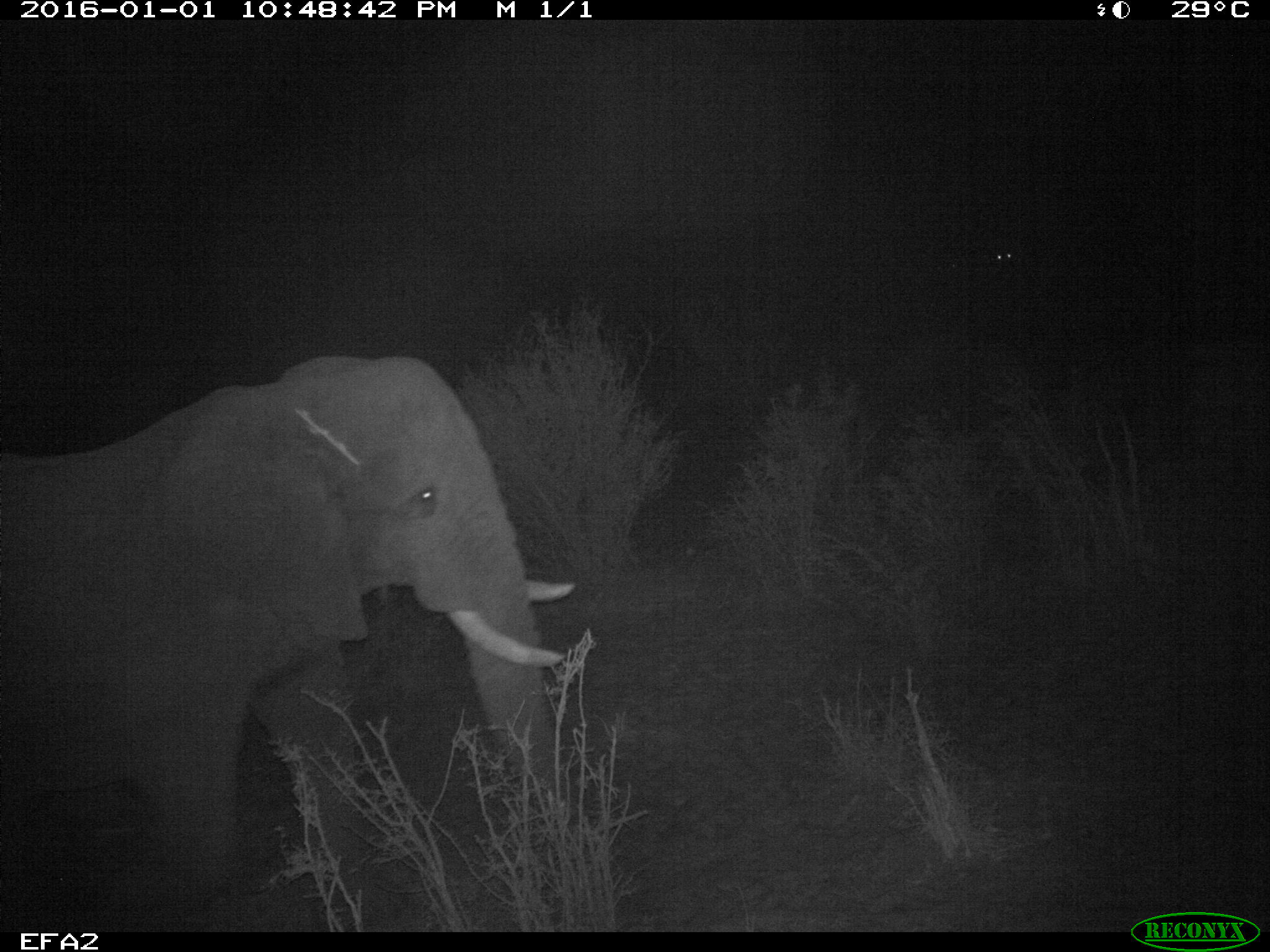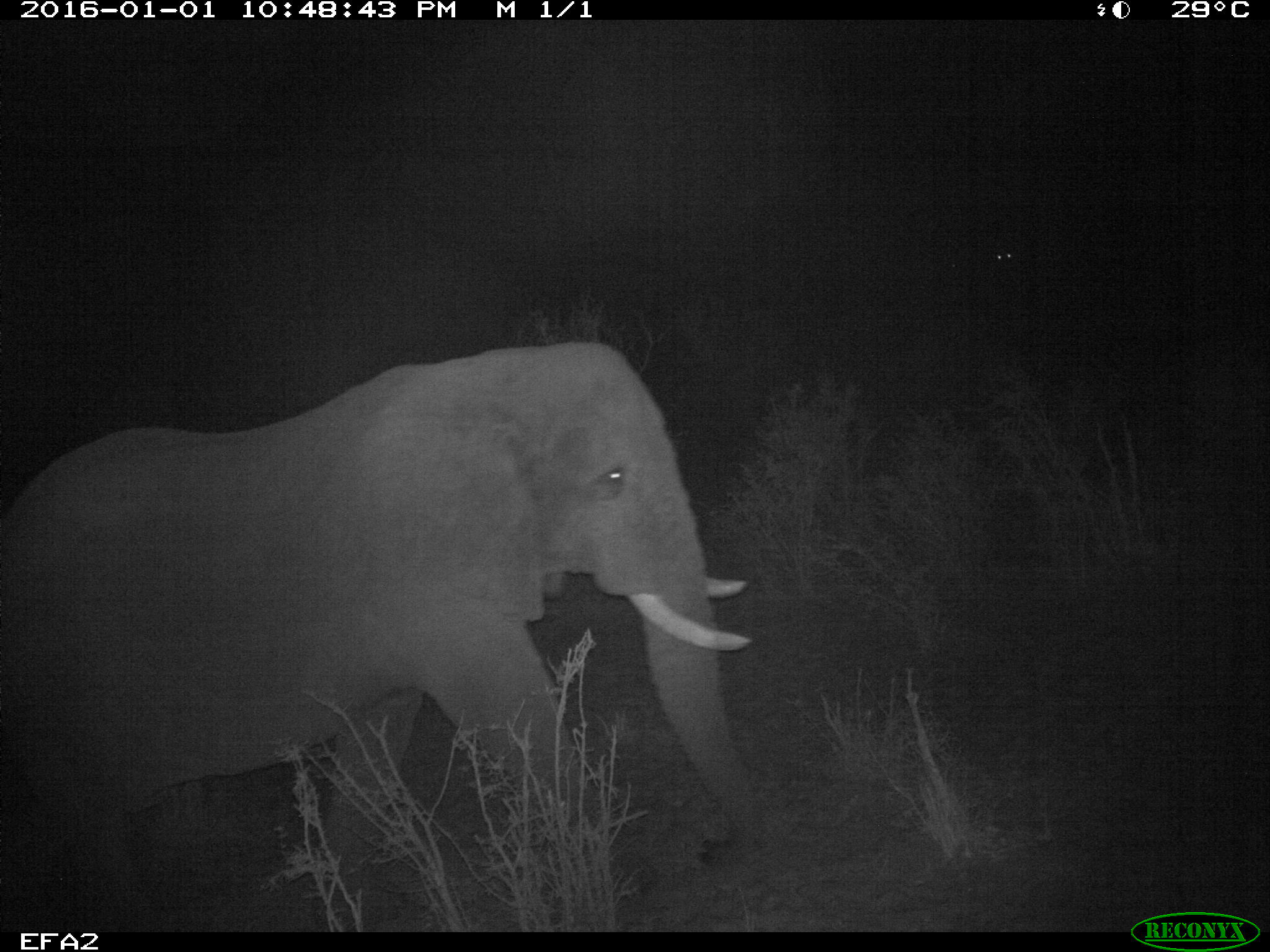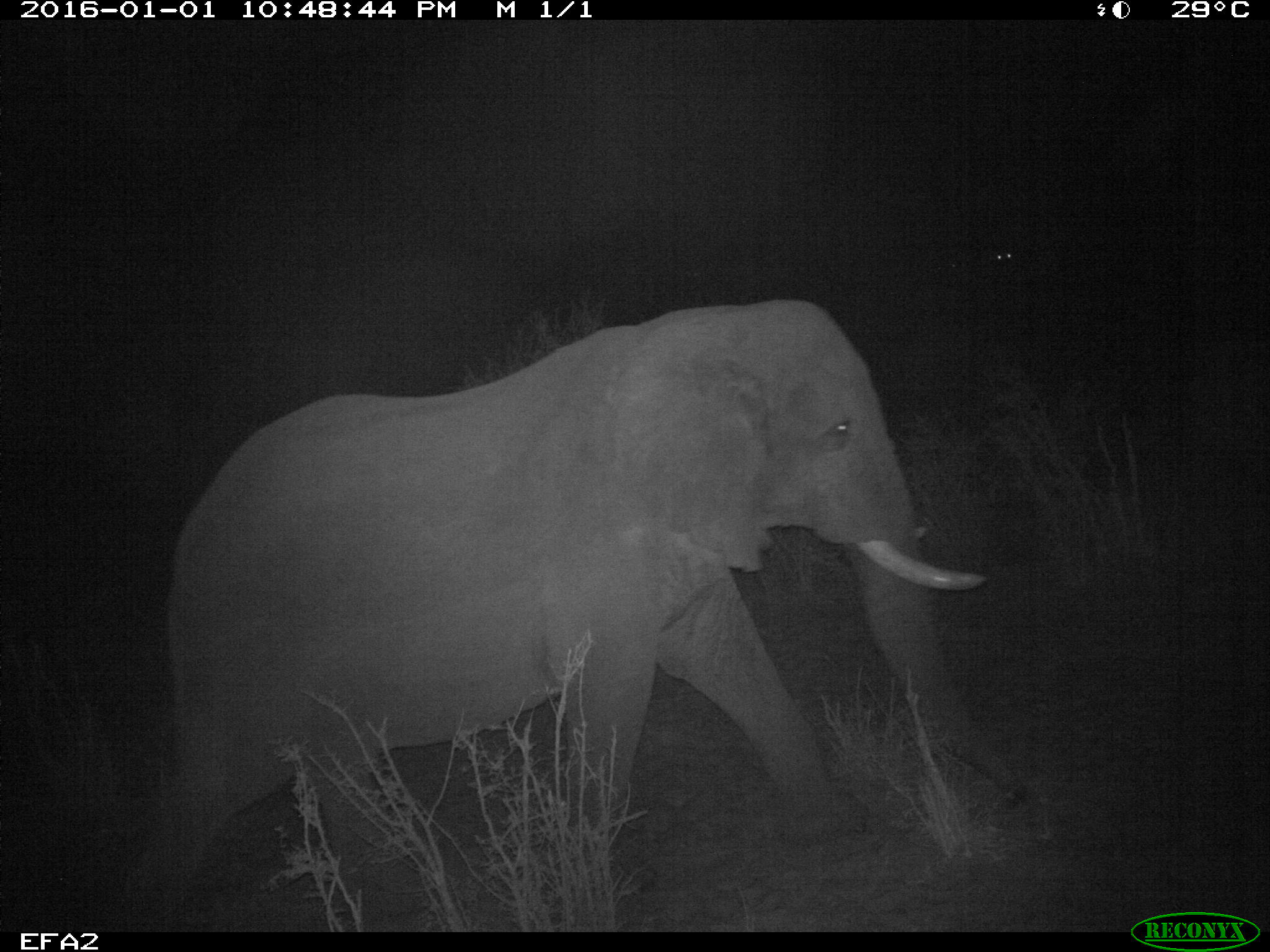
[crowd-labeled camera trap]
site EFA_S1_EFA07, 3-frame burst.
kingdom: Animalia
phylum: Chordata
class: Mammalia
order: Proboscidea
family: Elephantidae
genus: Loxodonta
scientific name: Loxodonta africana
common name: african bush elephant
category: elephant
Elephant (african bush elephant) (Loxodonta africana), count 1. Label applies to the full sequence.